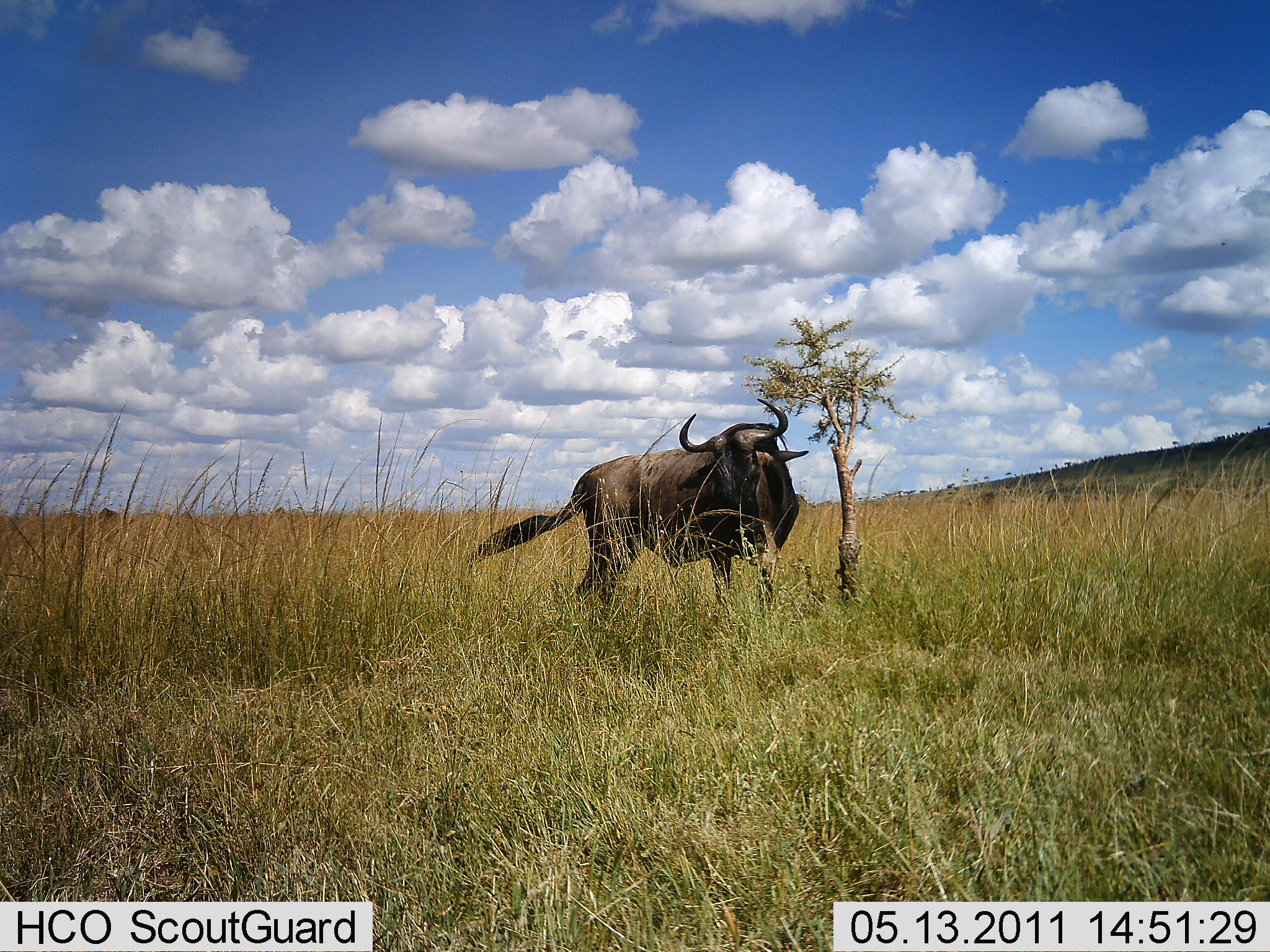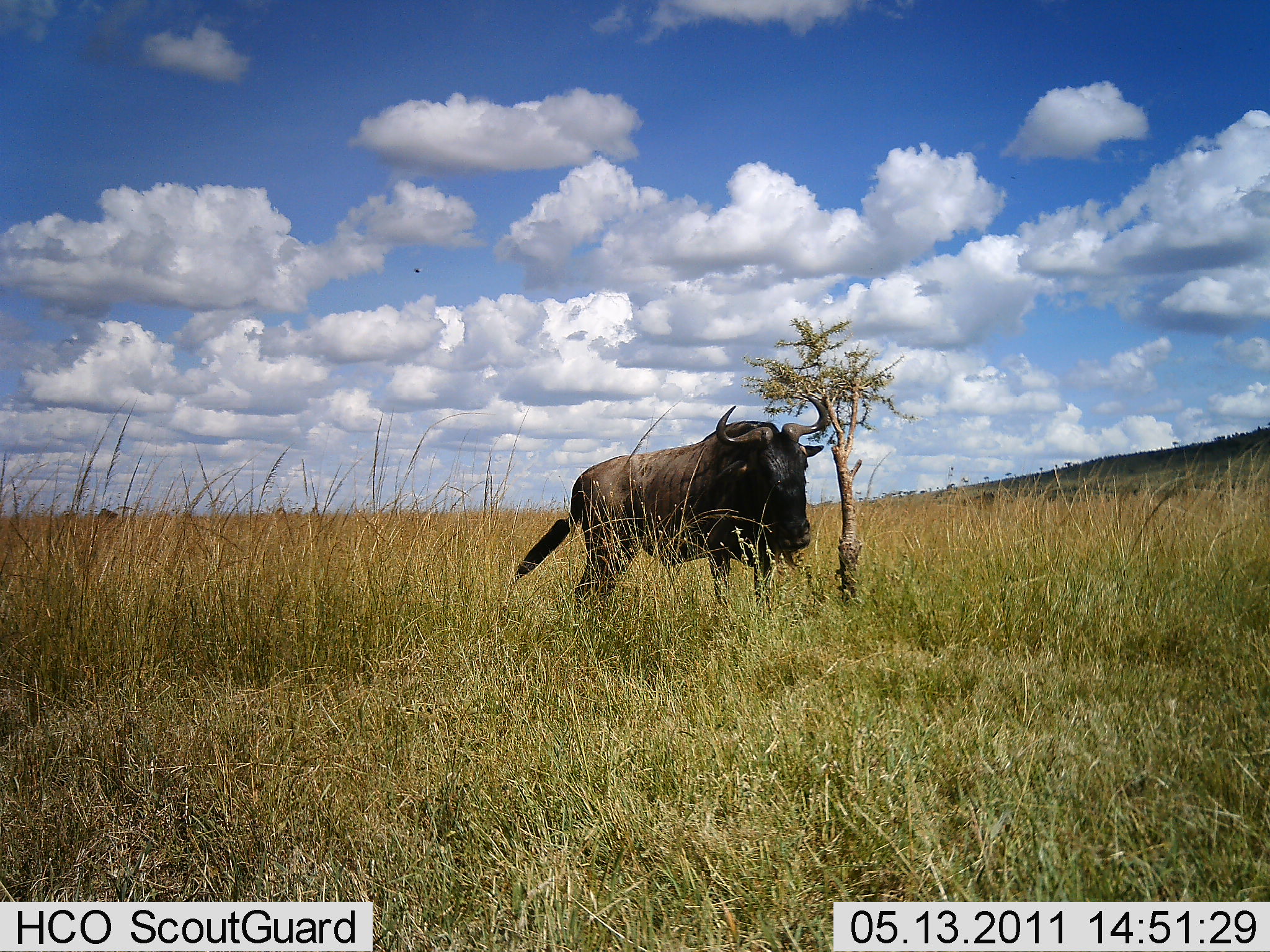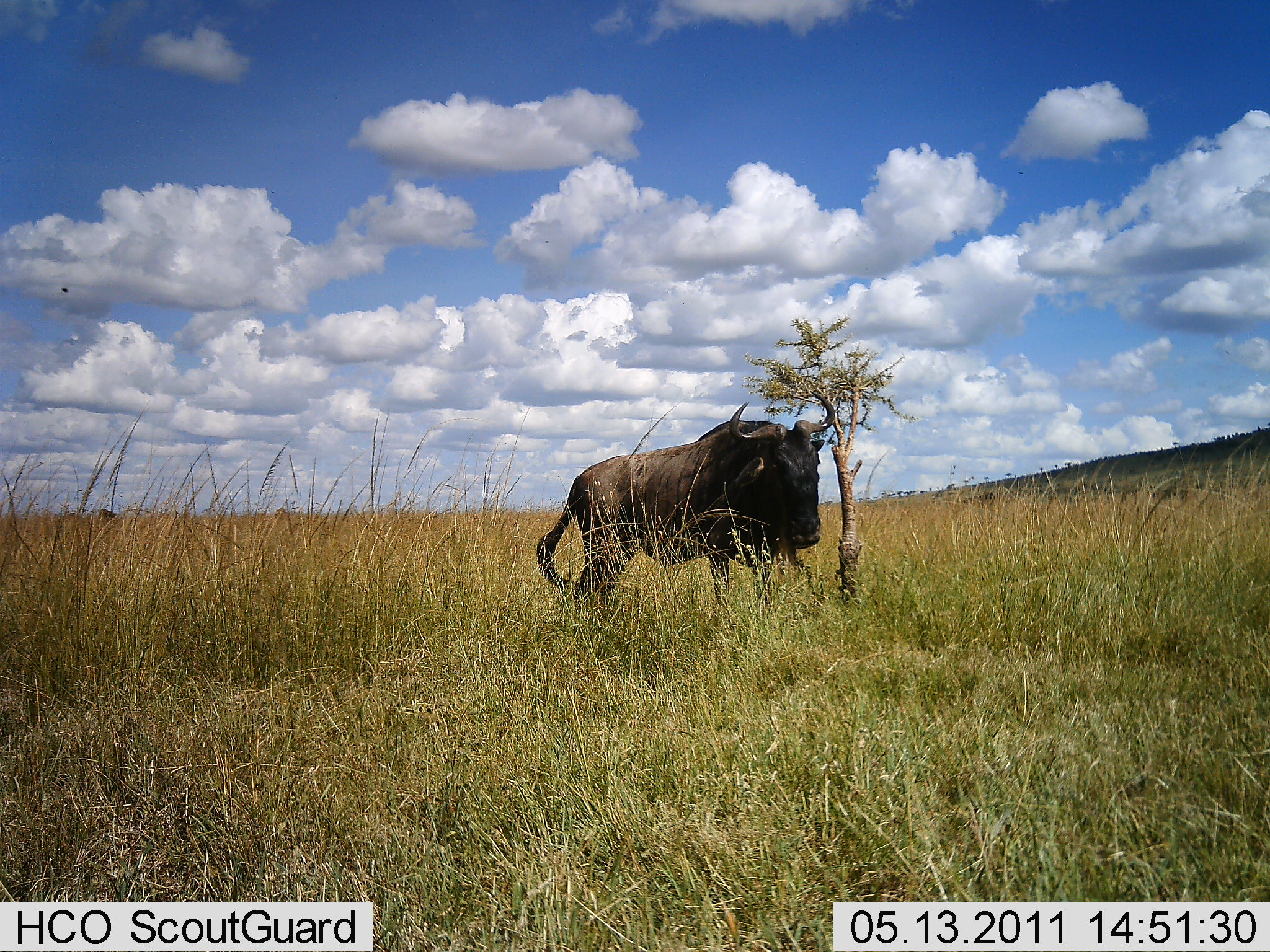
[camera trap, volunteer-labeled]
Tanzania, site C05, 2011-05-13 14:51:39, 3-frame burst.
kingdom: Animalia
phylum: Chordata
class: Mammalia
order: Artiodactyla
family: Bovidae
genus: Connochaetes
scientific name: Connochaetes taurinus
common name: blue wildebeest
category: wildebeest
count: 1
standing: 62%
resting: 8%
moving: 23%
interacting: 0%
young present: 0%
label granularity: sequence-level